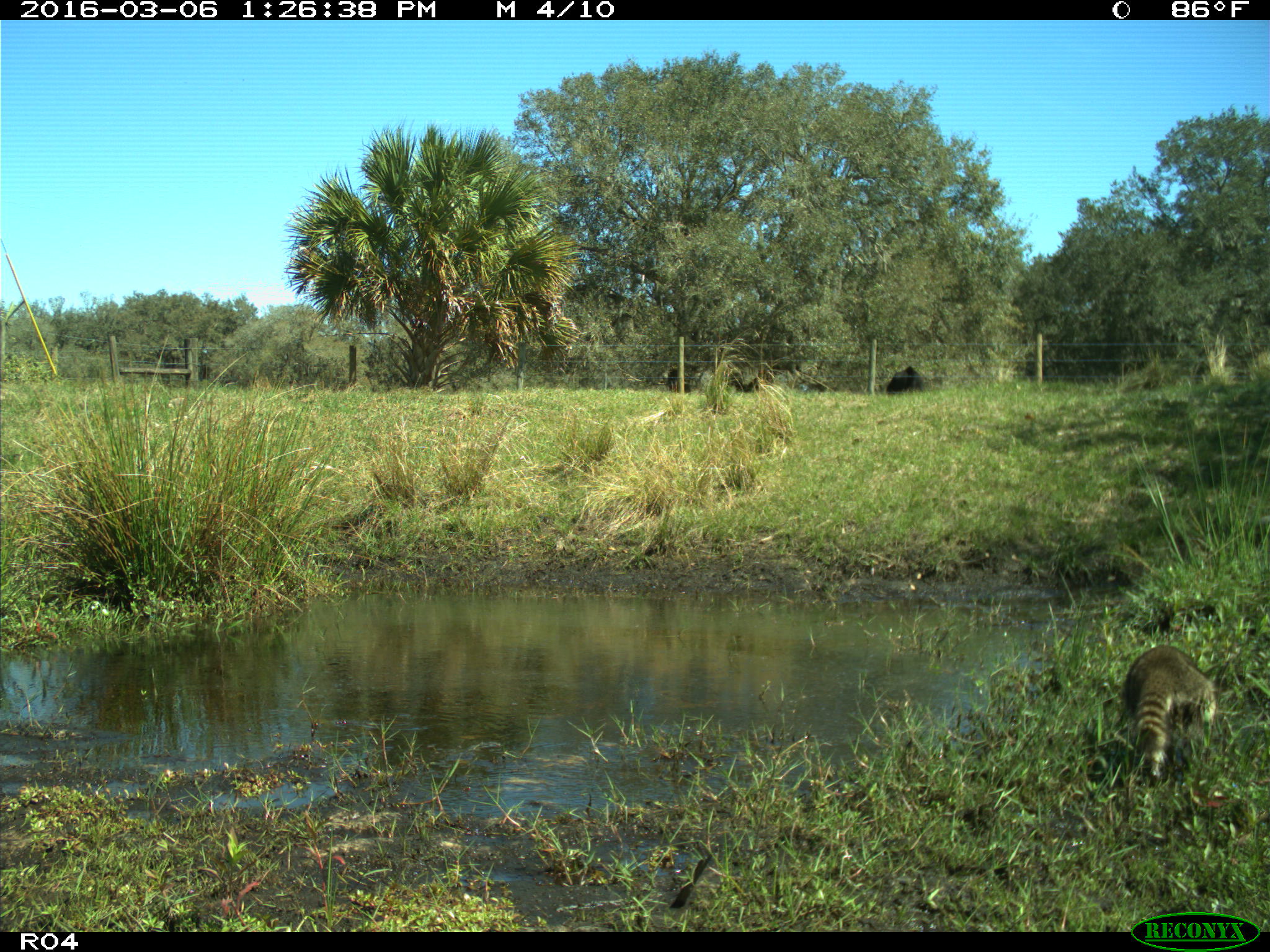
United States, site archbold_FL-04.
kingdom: Animalia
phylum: Chordata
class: Mammalia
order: Artiodactyla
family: Bovidae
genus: Bos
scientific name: Bos taurus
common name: domestic cow